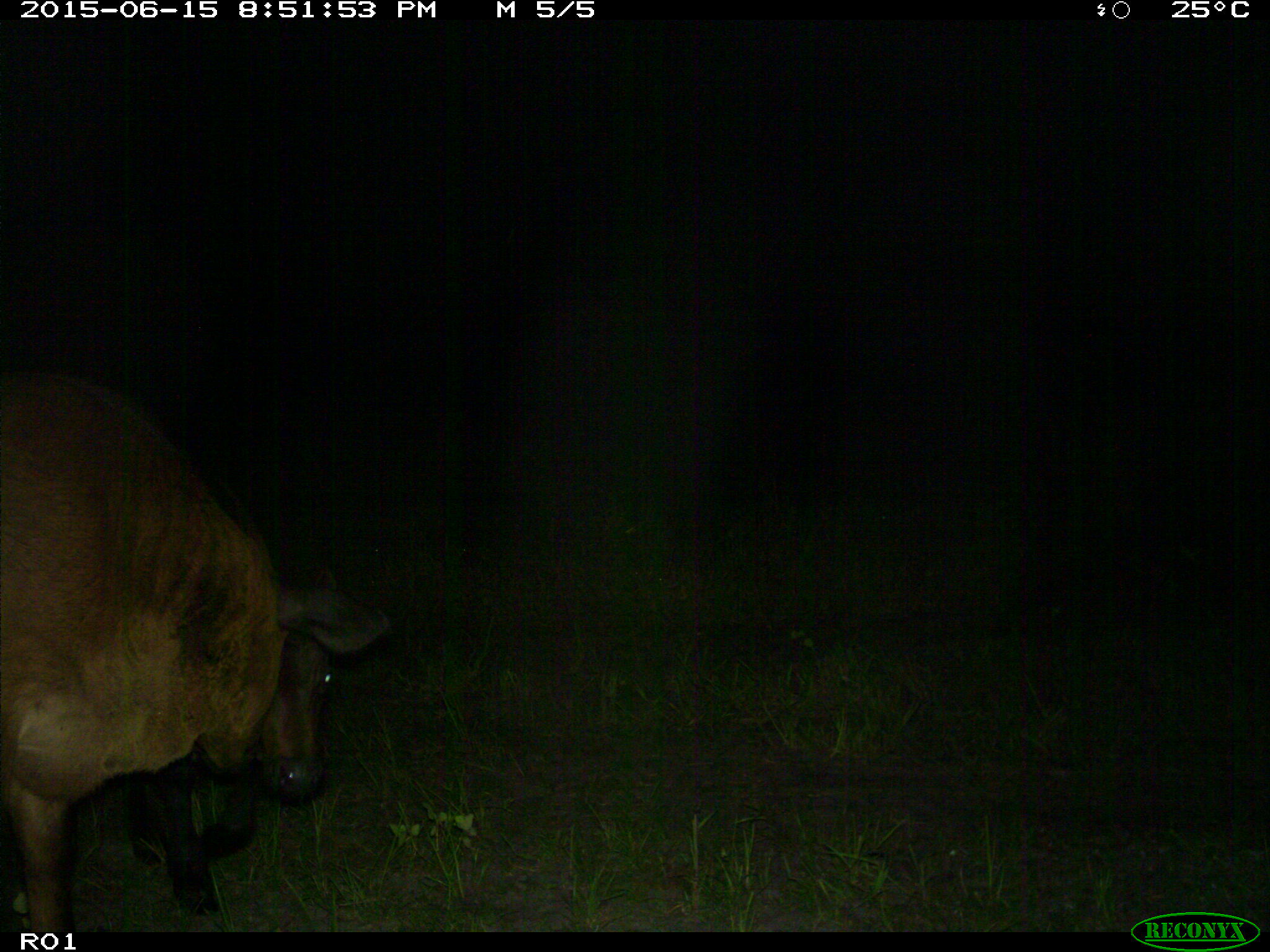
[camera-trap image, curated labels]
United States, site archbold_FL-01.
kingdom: Animalia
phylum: Chordata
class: Mammalia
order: Artiodactyla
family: Bovidae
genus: Bos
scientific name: Bos taurus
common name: domestic cow